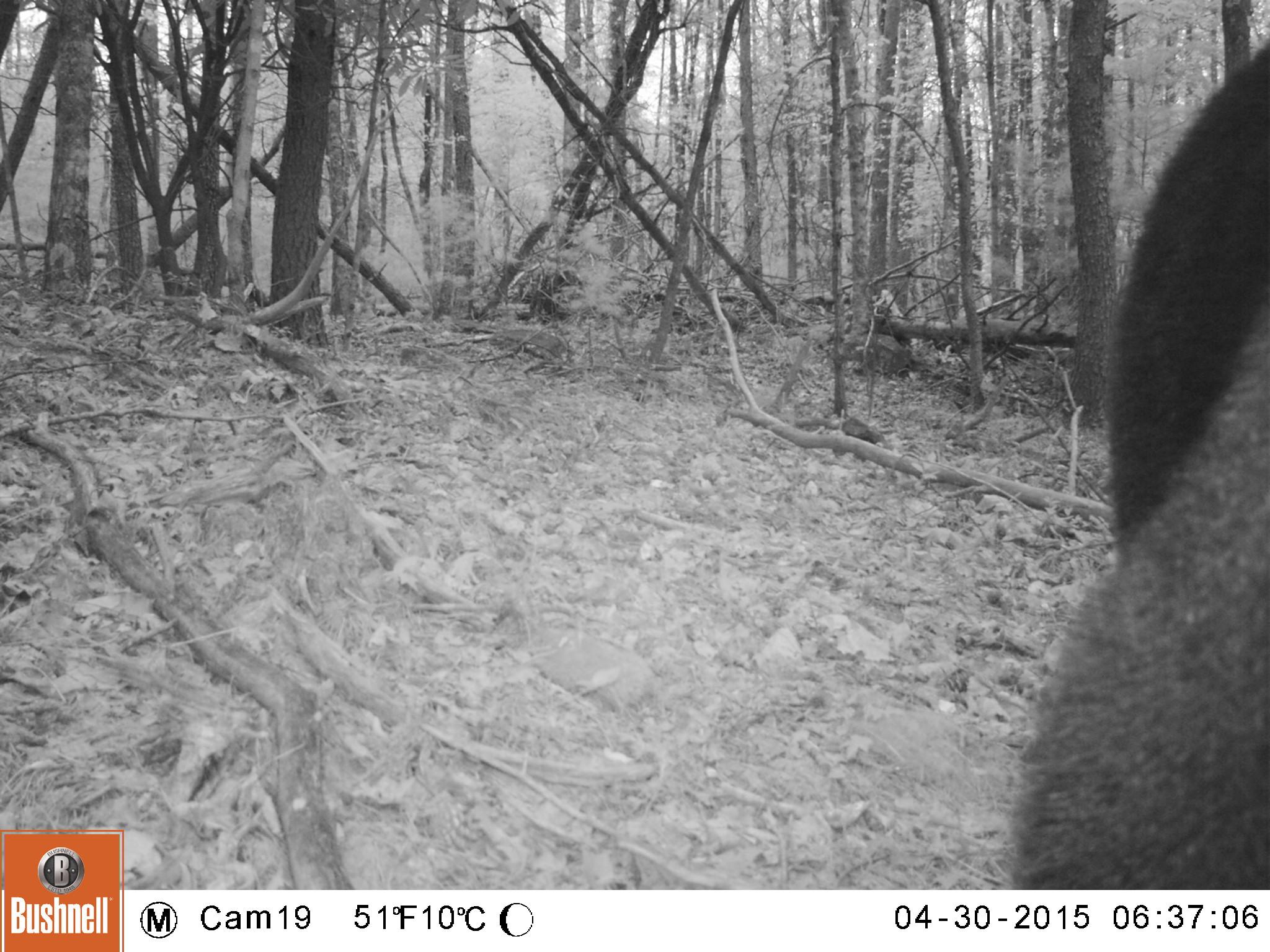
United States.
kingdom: Animalia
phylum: Chordata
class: Mammalia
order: Carnivora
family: Ursidae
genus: Ursus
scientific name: Ursus americanus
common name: american black bear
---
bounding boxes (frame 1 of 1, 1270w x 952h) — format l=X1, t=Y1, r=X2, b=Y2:
American Black Bear: l=999, t=35, r=1264, b=893